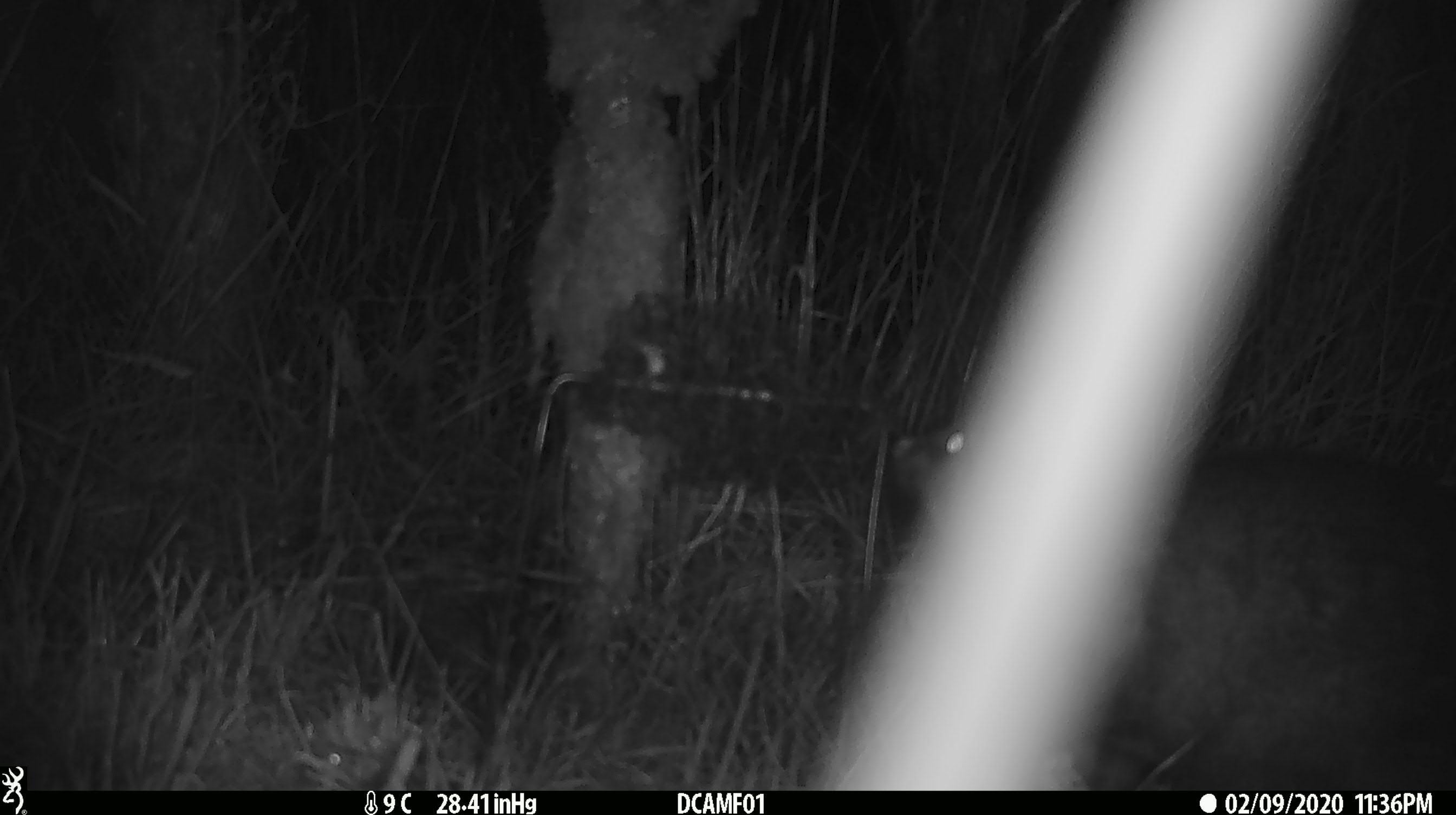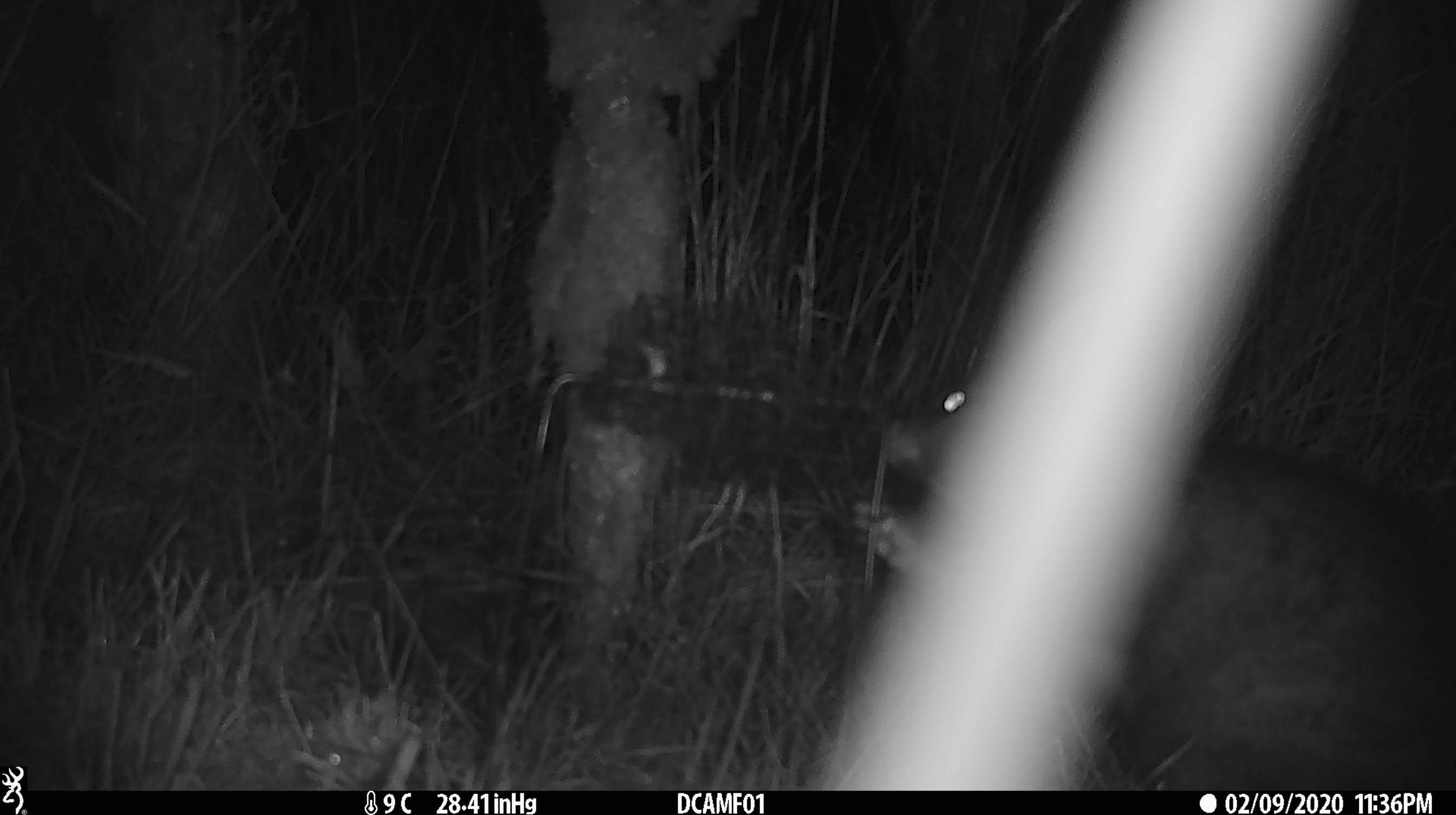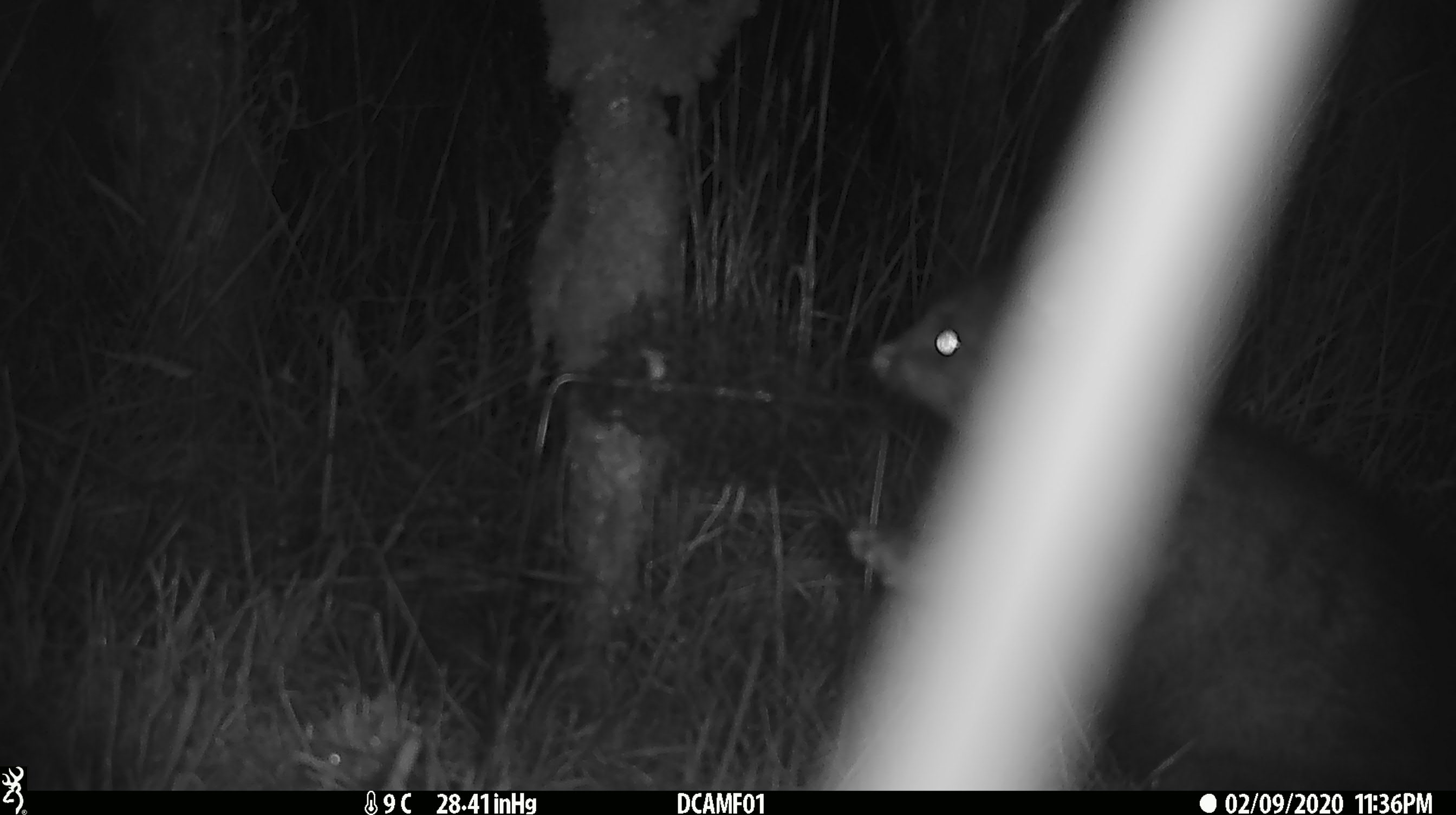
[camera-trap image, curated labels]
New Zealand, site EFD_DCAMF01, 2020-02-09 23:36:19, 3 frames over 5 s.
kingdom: Animalia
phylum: Chordata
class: Mammalia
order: Diprotodontia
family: Phalangeridae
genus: Trichosurus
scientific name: Trichosurus vulpecula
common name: common brushtail possum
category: possum